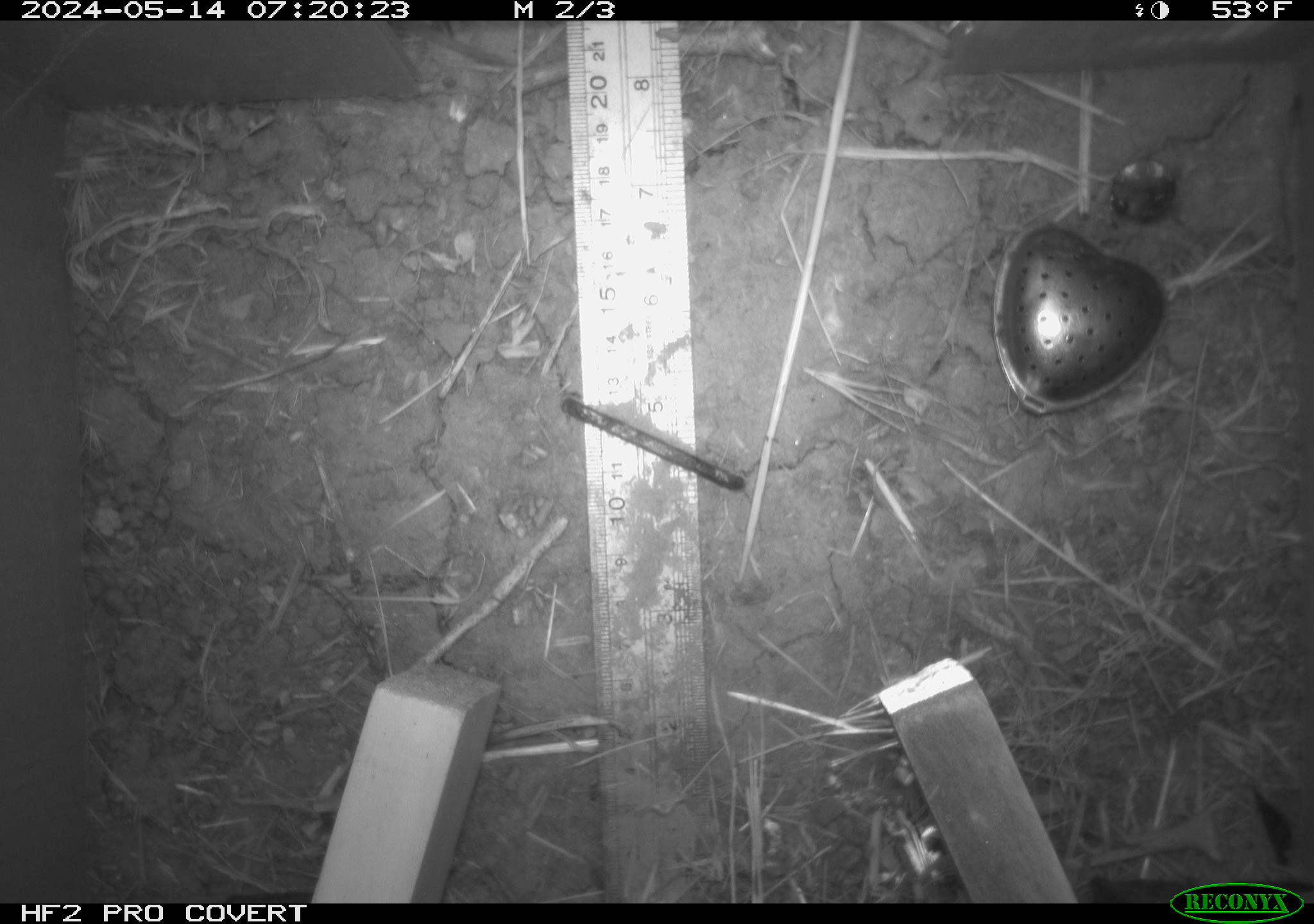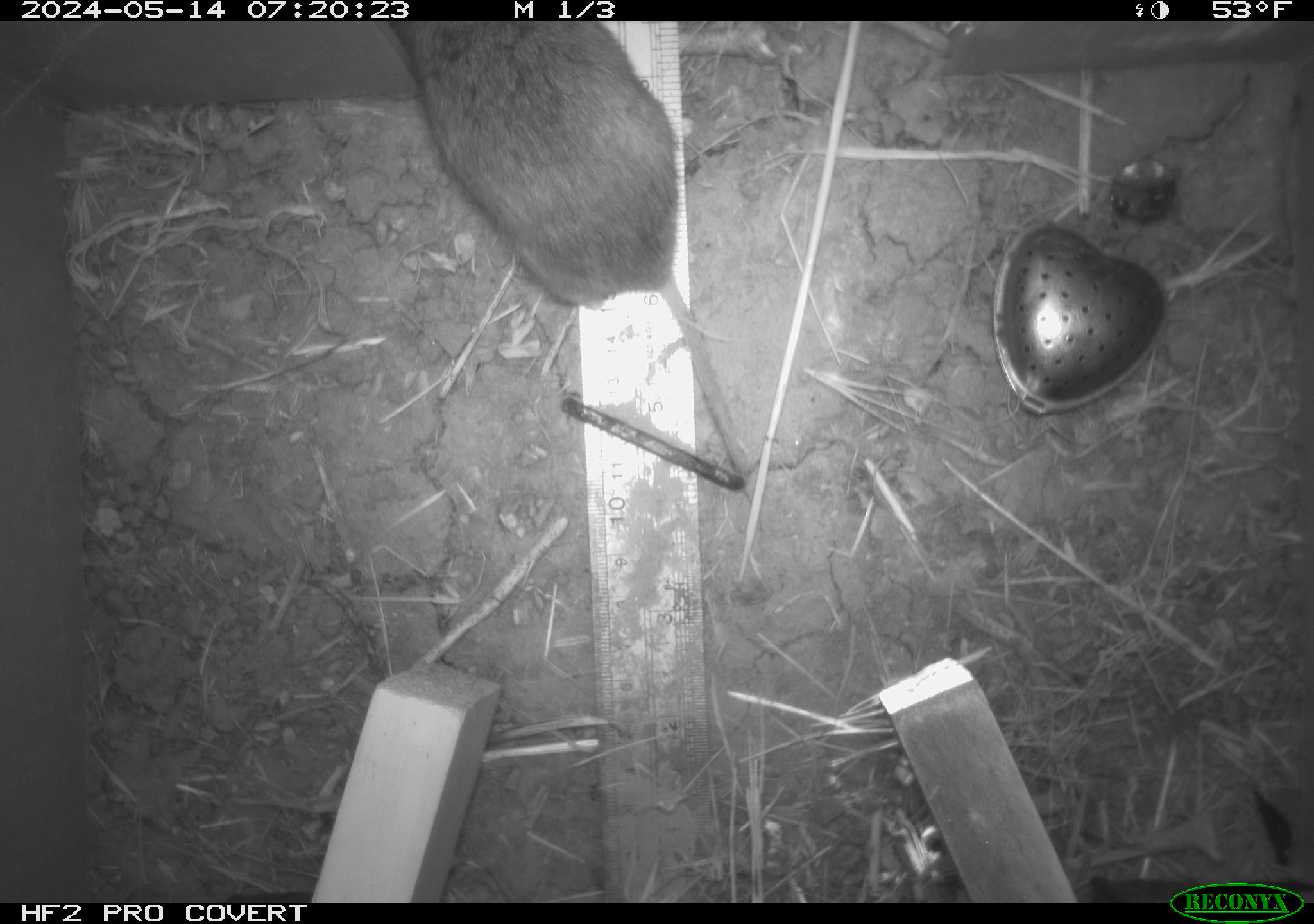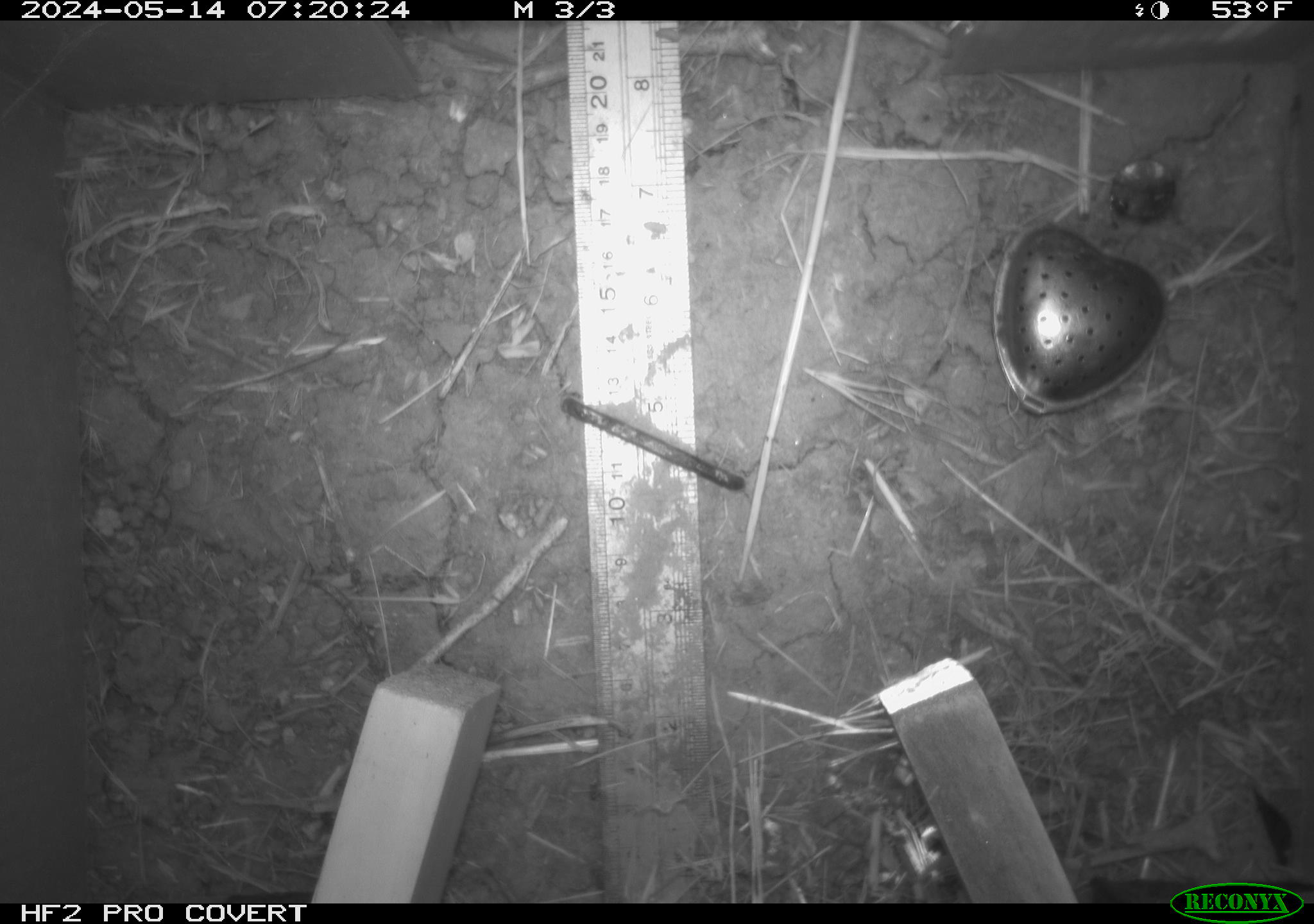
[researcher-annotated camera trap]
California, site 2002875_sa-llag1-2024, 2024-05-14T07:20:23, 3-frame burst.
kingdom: Animalia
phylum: Chordata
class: Mammalia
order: Rodentia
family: Cricetidae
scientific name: Arvicolinae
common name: voles, lemmings, and muskrats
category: arvicolinae subfamily